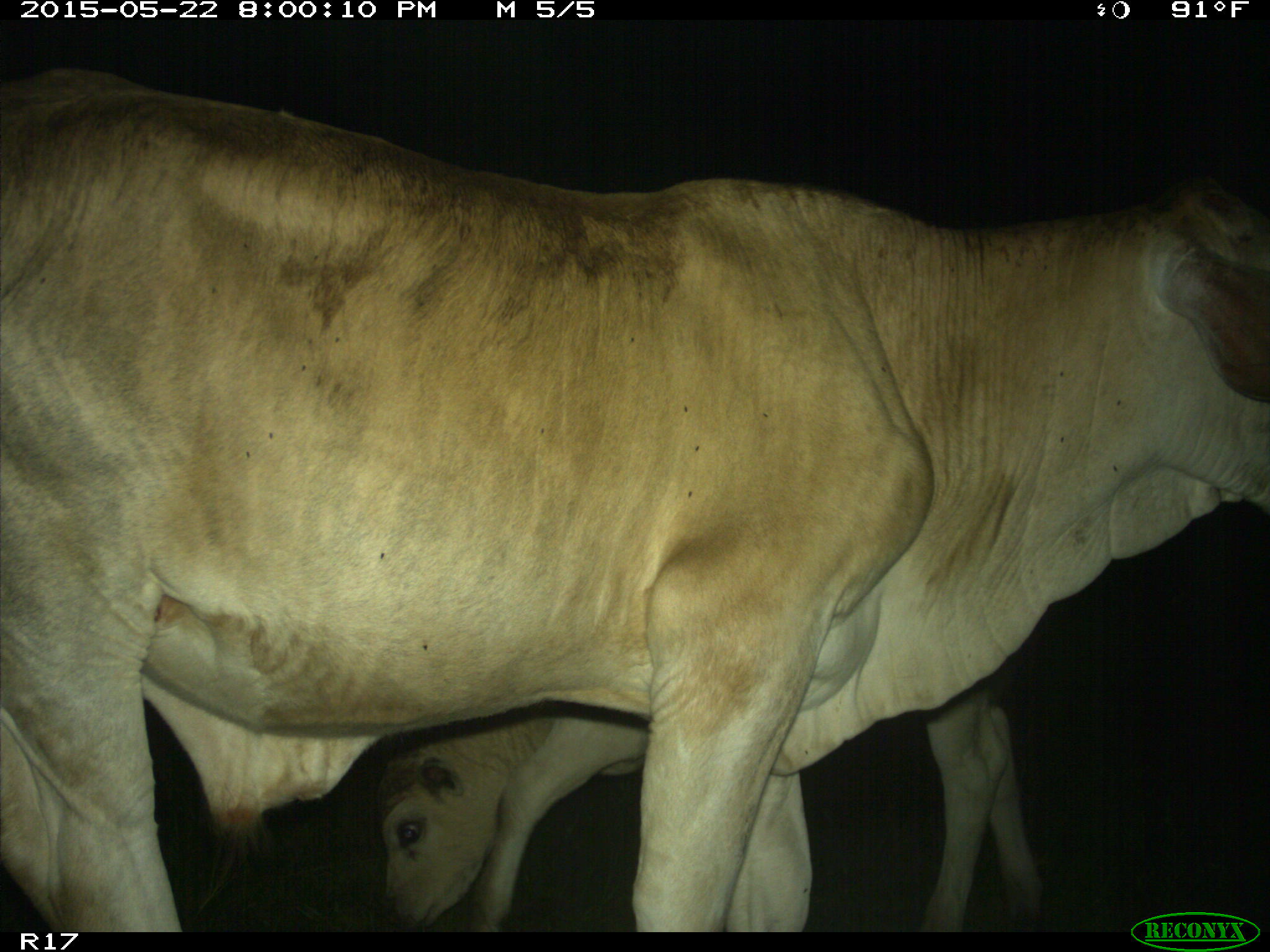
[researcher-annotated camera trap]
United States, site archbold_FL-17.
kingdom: Animalia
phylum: Chordata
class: Mammalia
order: Artiodactyla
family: Bovidae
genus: Bos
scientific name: Bos taurus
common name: domestic cow